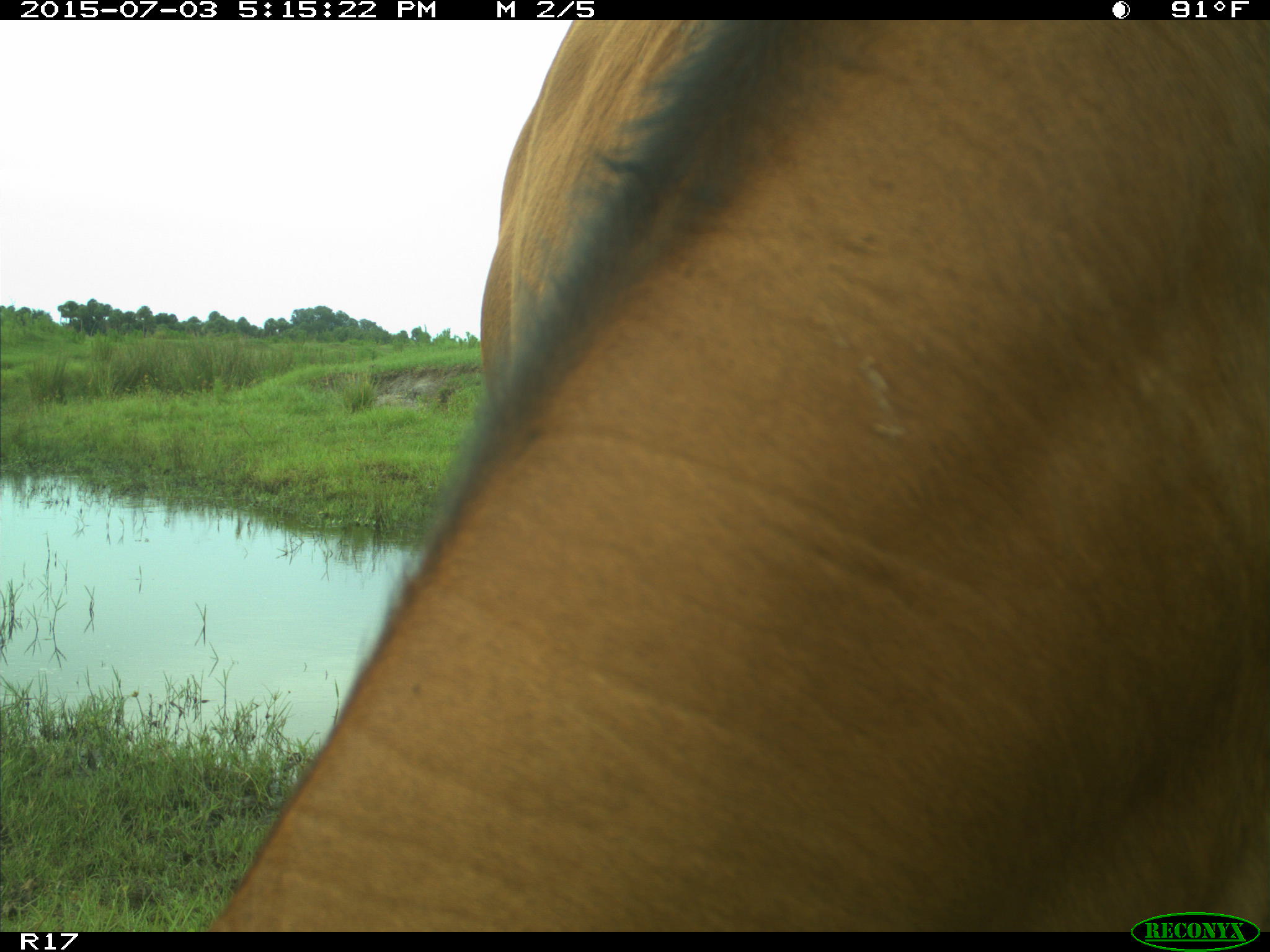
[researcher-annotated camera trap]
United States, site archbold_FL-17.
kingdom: Animalia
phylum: Chordata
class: Mammalia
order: Artiodactyla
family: Bovidae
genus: Bos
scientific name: Bos taurus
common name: domestic cow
Bos taurus (domestic cow).